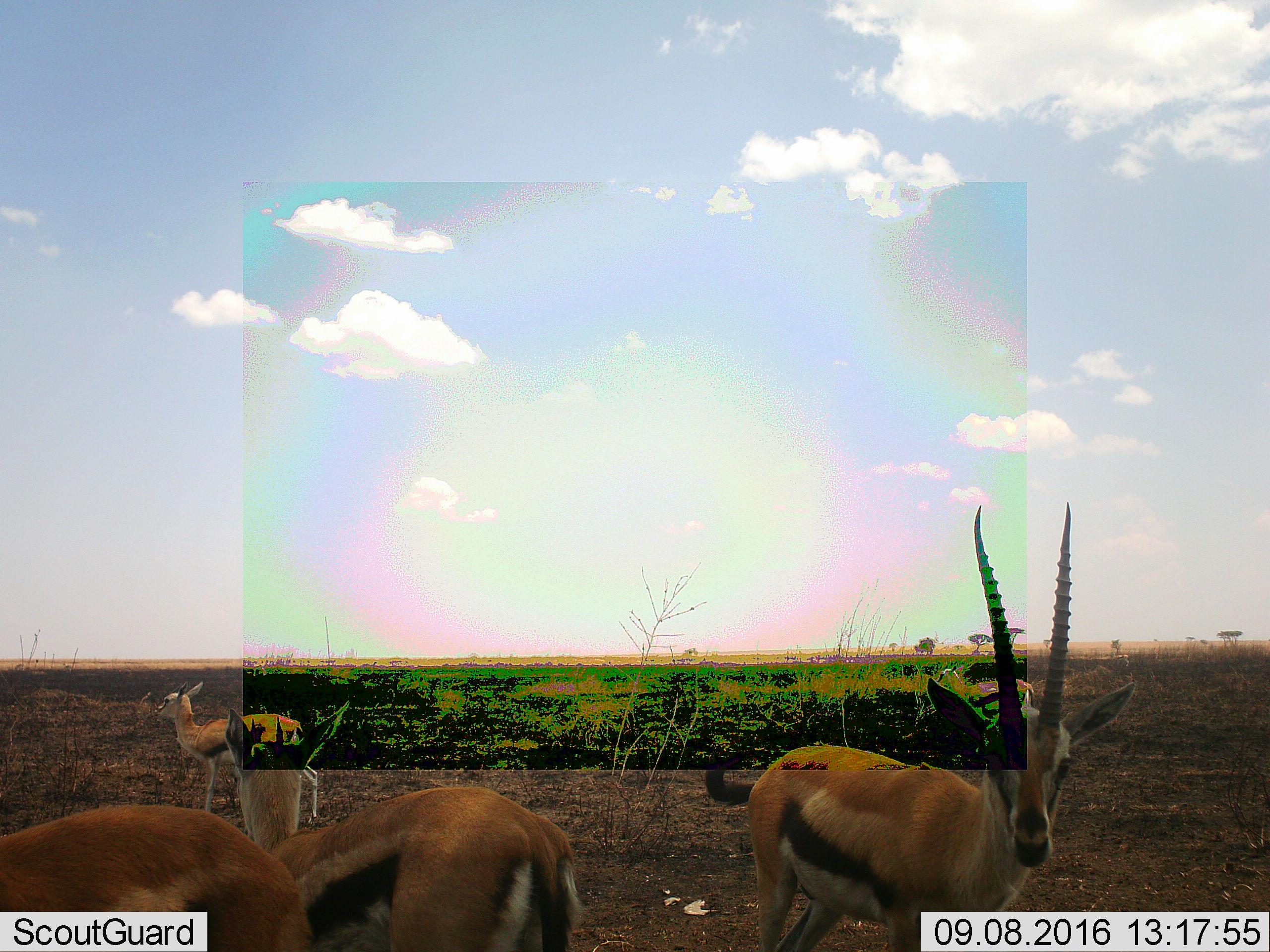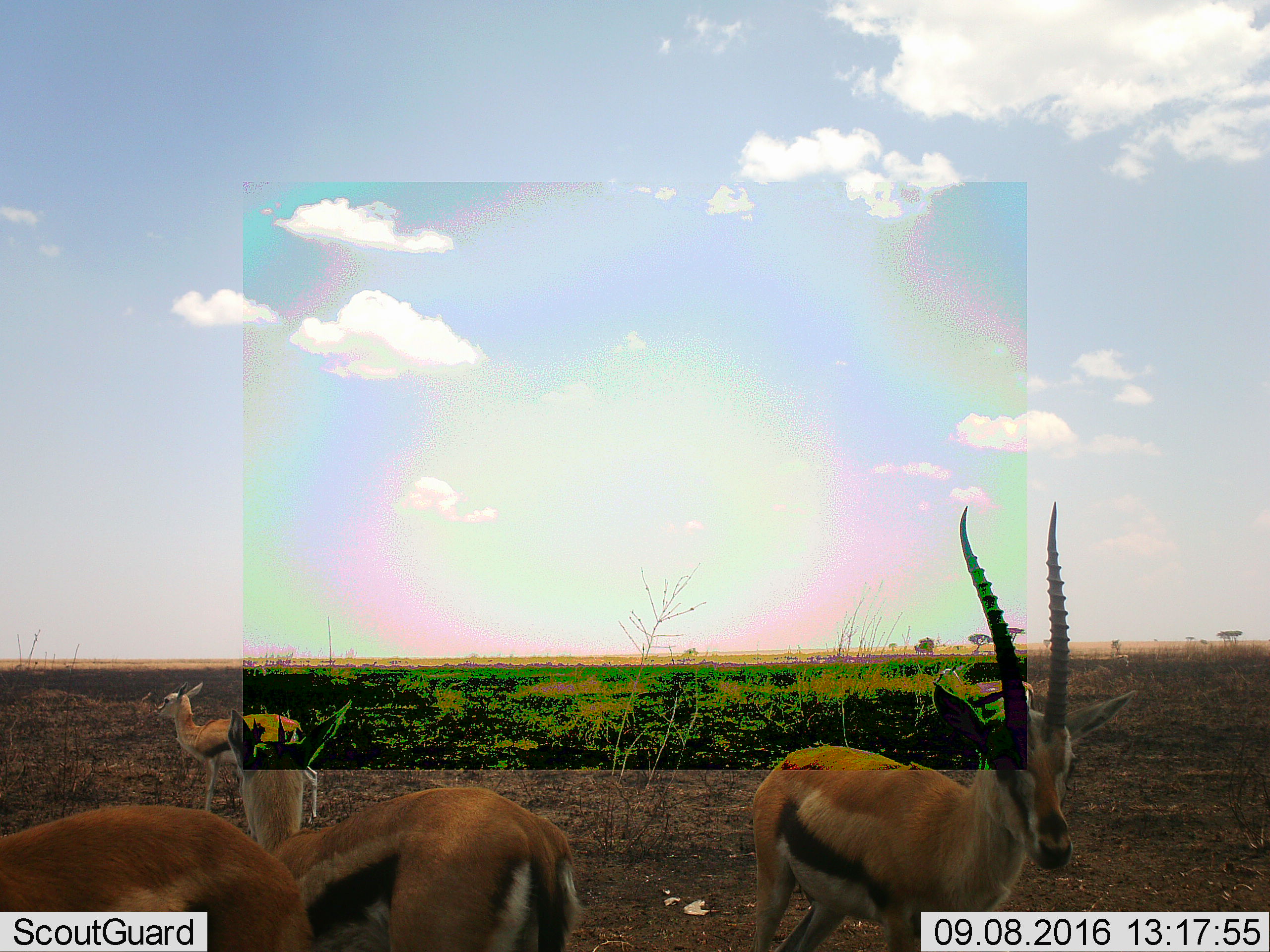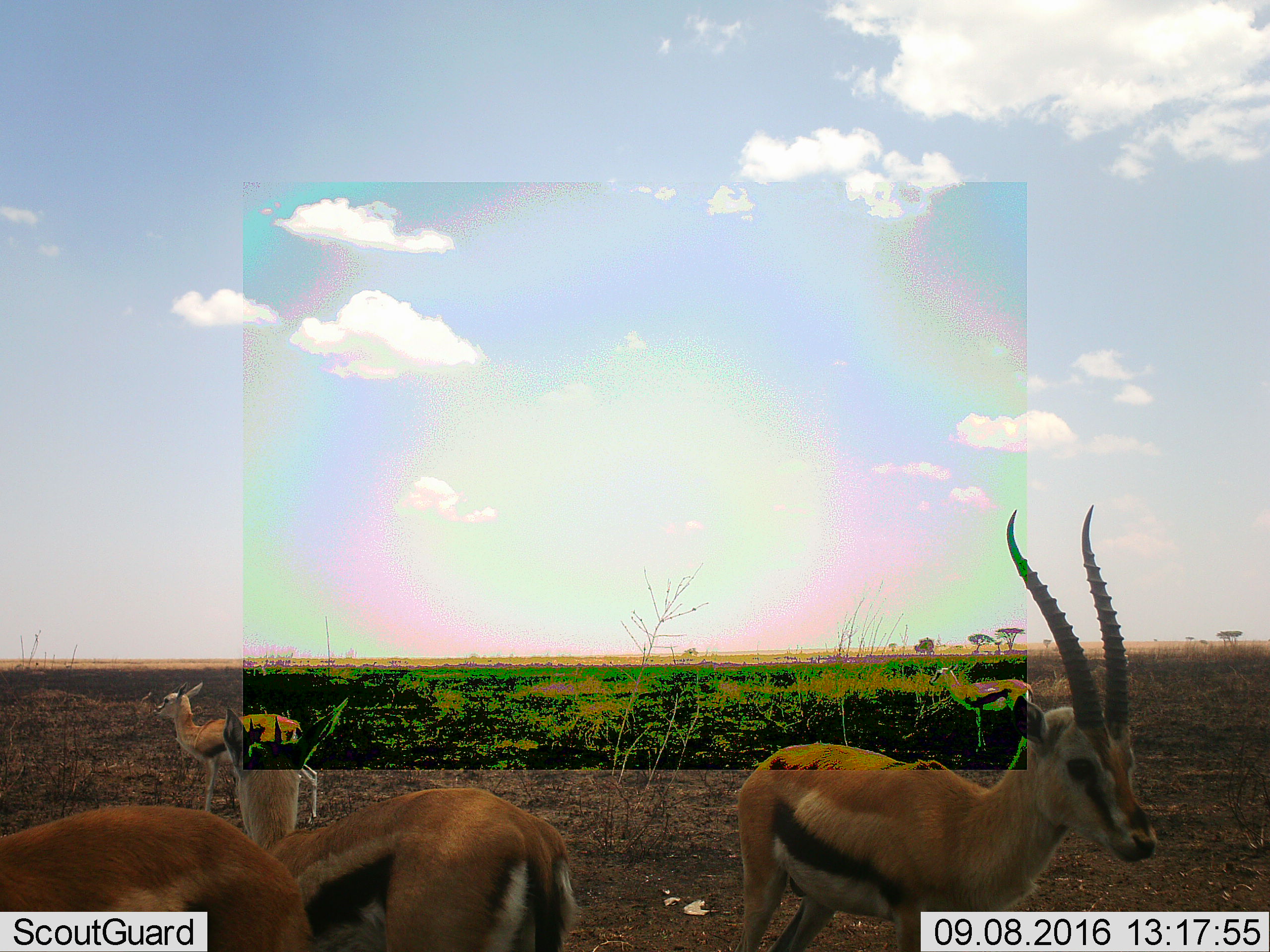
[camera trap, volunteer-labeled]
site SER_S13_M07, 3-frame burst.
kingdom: Animalia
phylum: Chordata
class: Mammalia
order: Artiodactyla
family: Bovidae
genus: Eudorcas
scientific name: Eudorcas thomsonii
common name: thomson's gazelle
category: gazellethomsons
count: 5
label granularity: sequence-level